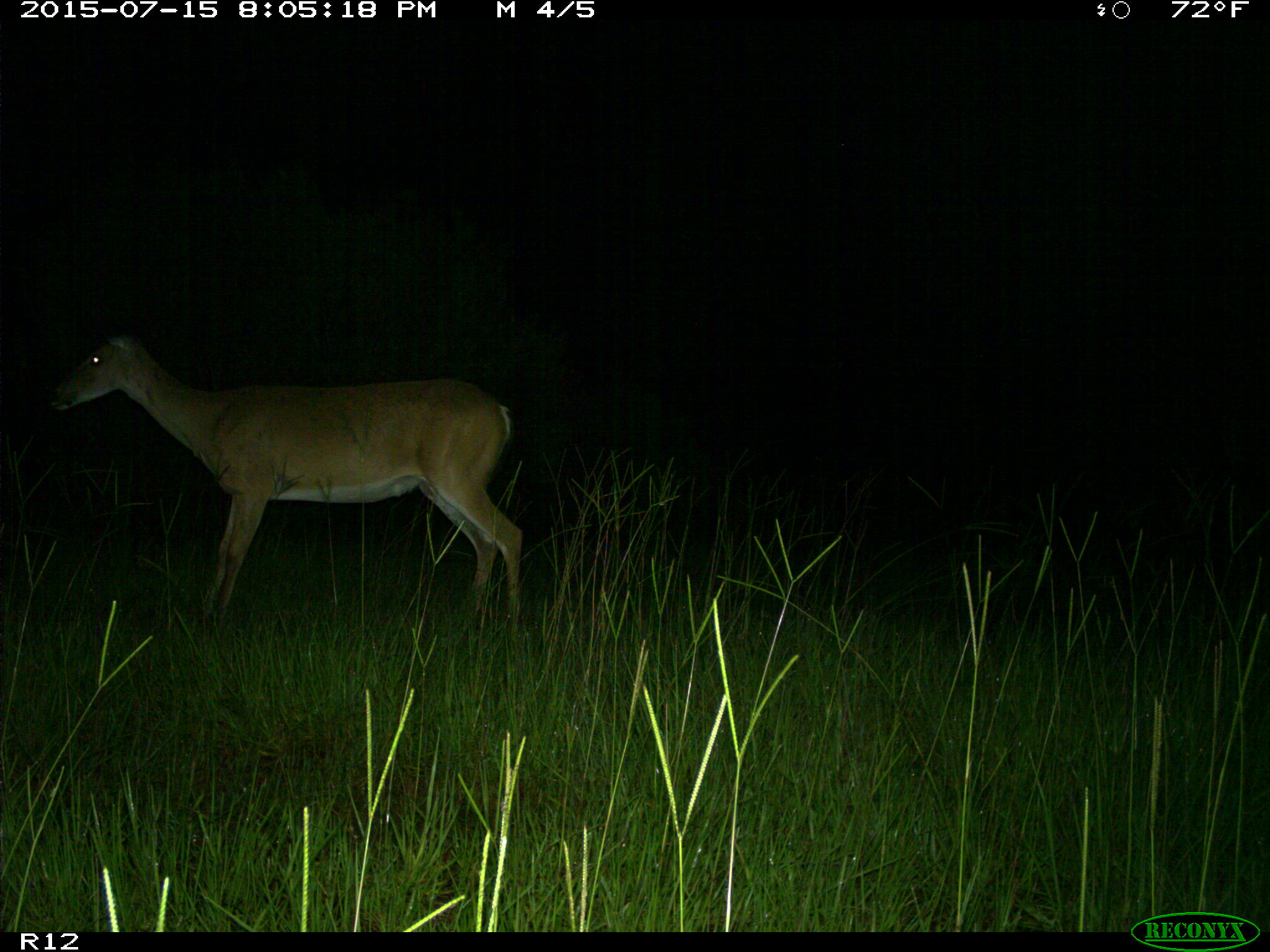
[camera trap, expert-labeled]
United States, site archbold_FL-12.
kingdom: Animalia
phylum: Chordata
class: Mammalia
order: Artiodactyla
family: Cervidae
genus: Odocoileus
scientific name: Odocoileus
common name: deer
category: unidentified deer